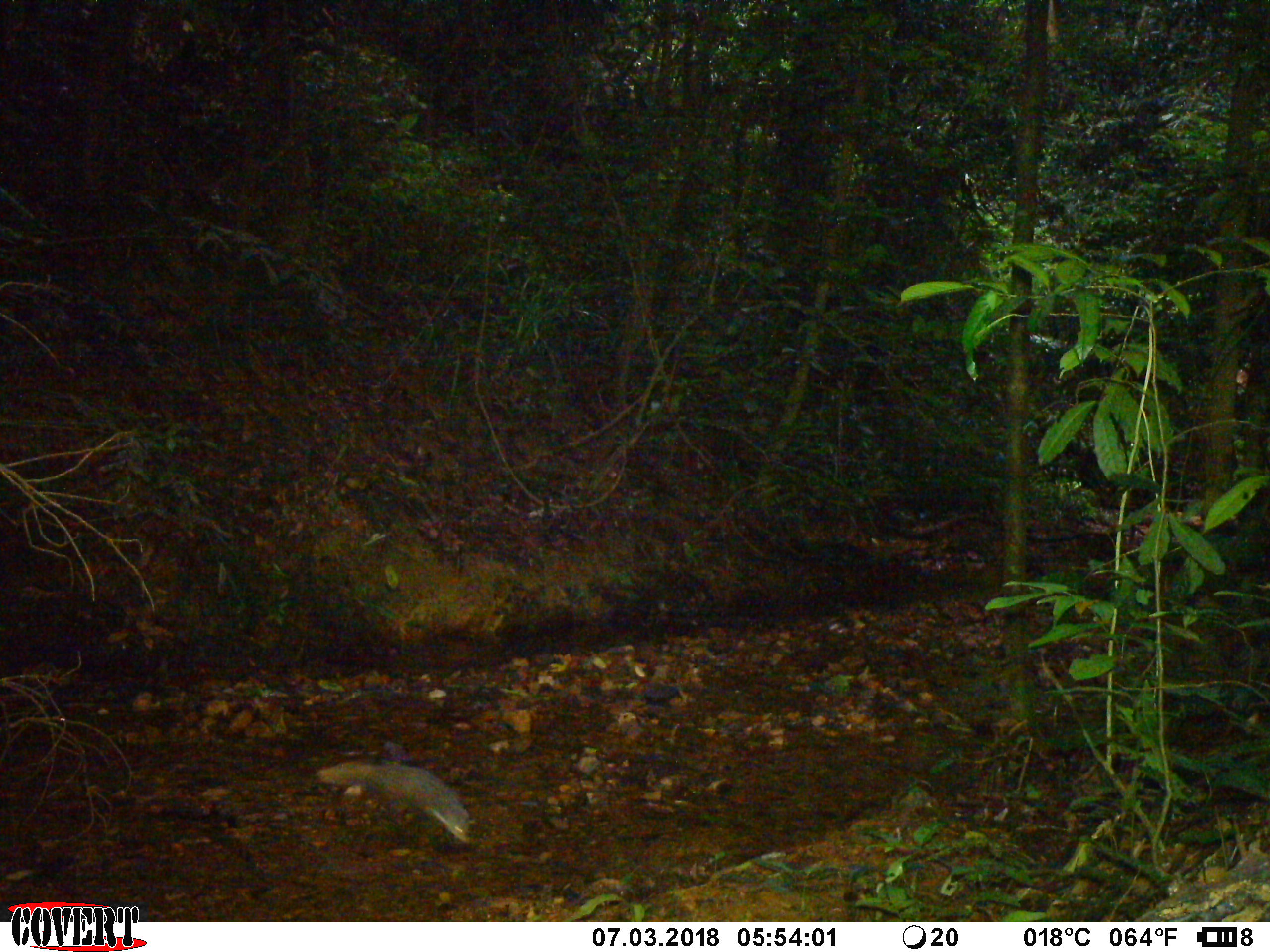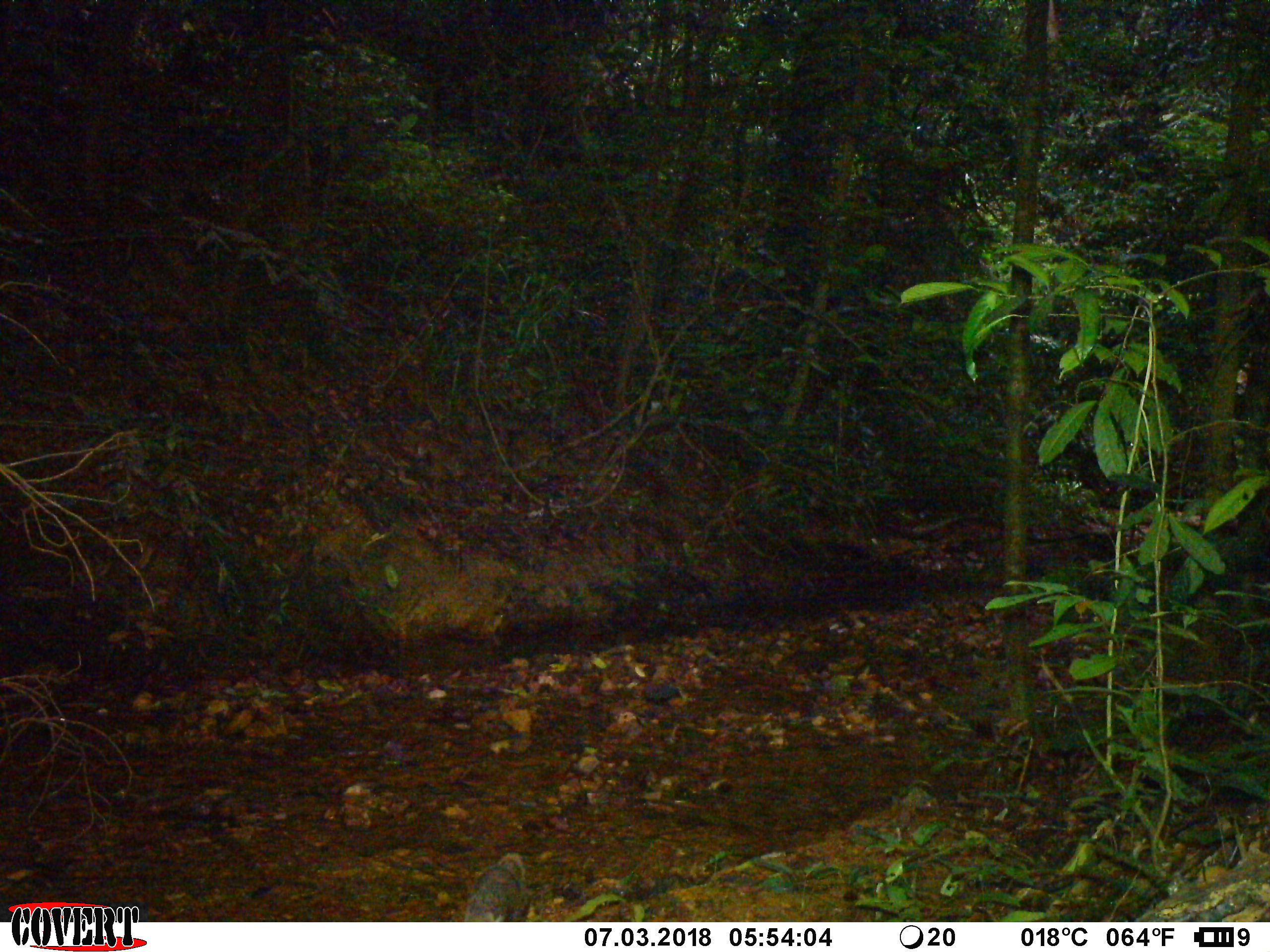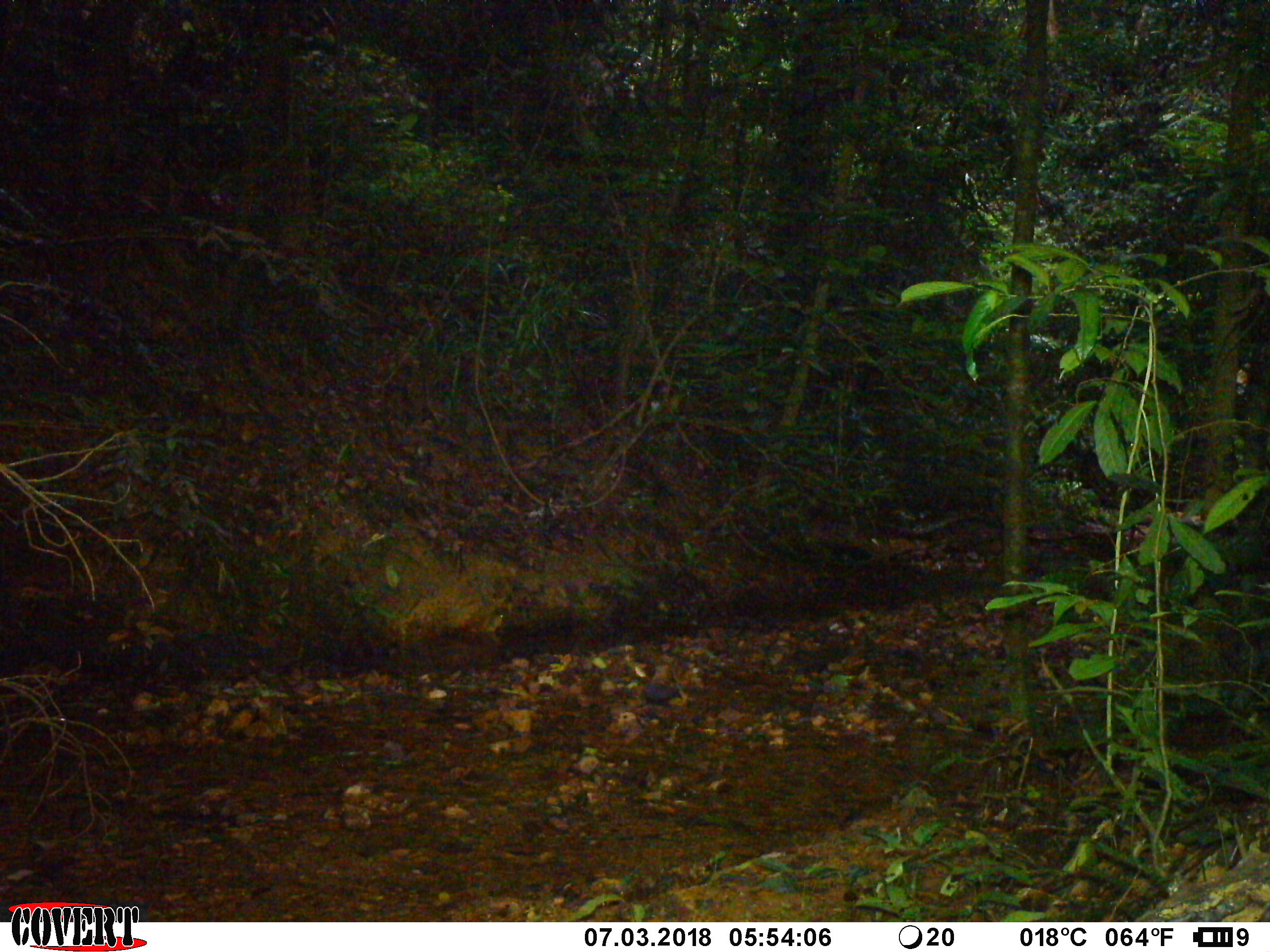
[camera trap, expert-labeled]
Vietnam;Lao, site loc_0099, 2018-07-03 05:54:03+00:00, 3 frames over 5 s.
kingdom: Animalia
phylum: Chordata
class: Mammalia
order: Carnivora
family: Herpestidae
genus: Urva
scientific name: Urva urva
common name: crab-eating mongoose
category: crab eating mongoose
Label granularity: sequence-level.